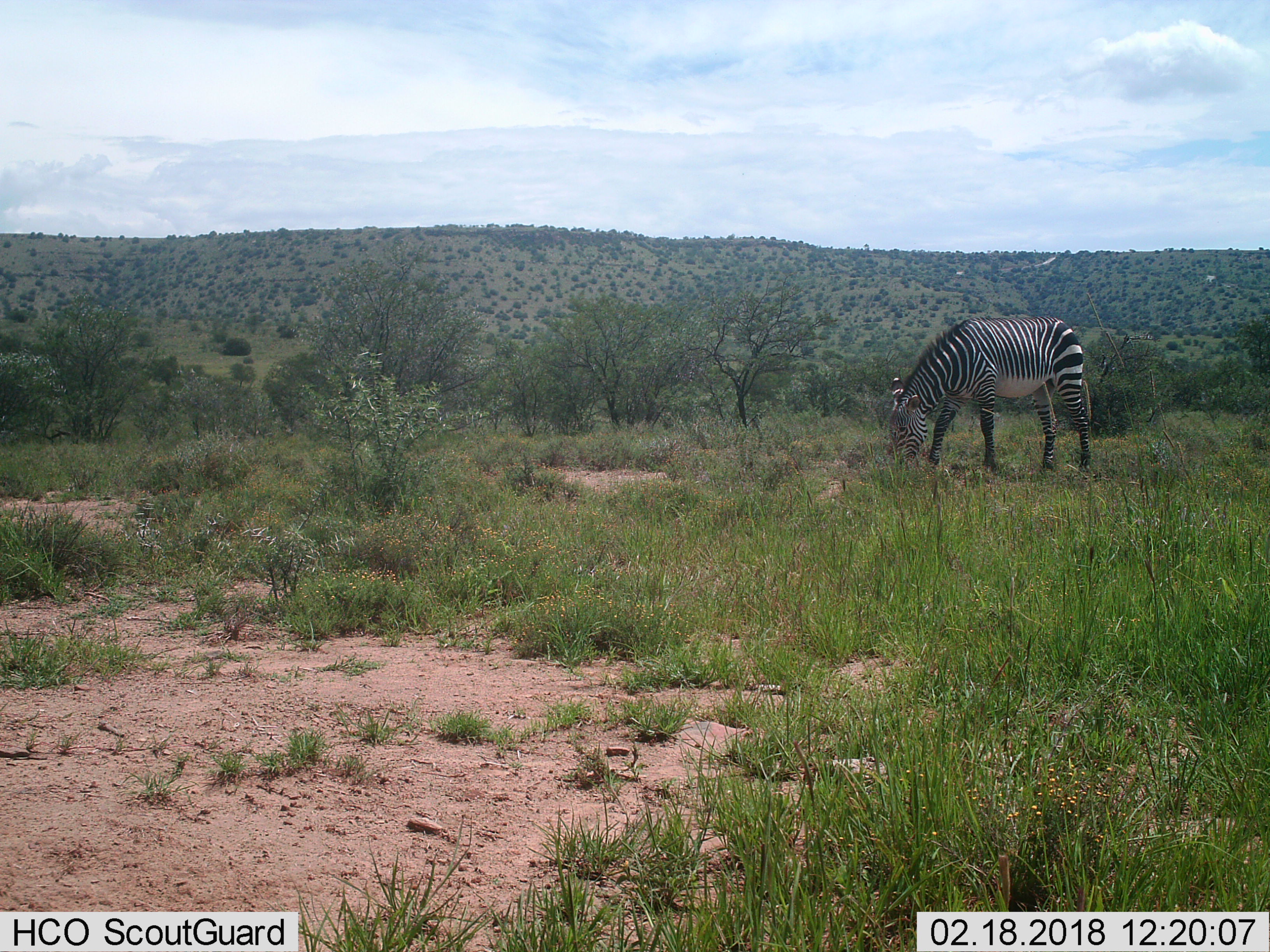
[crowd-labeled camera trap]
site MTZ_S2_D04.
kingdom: Animalia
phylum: Chordata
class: Mammalia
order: Perissodactyla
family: Equidae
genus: Equus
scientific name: Equus zebra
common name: mountain zebra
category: zebramountain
Zebramountain (mountain zebra) (Equus zebra), count 1. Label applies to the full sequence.